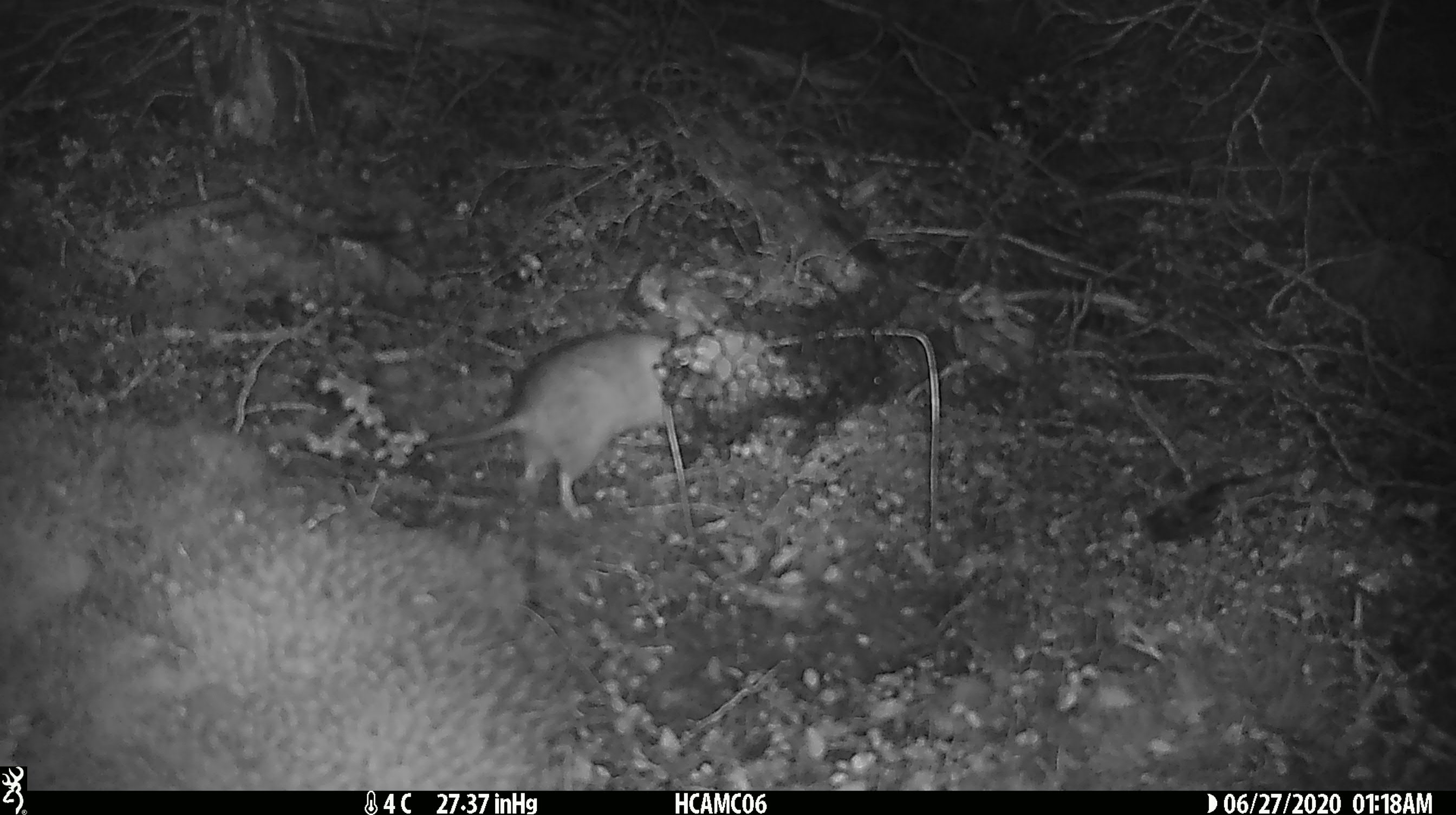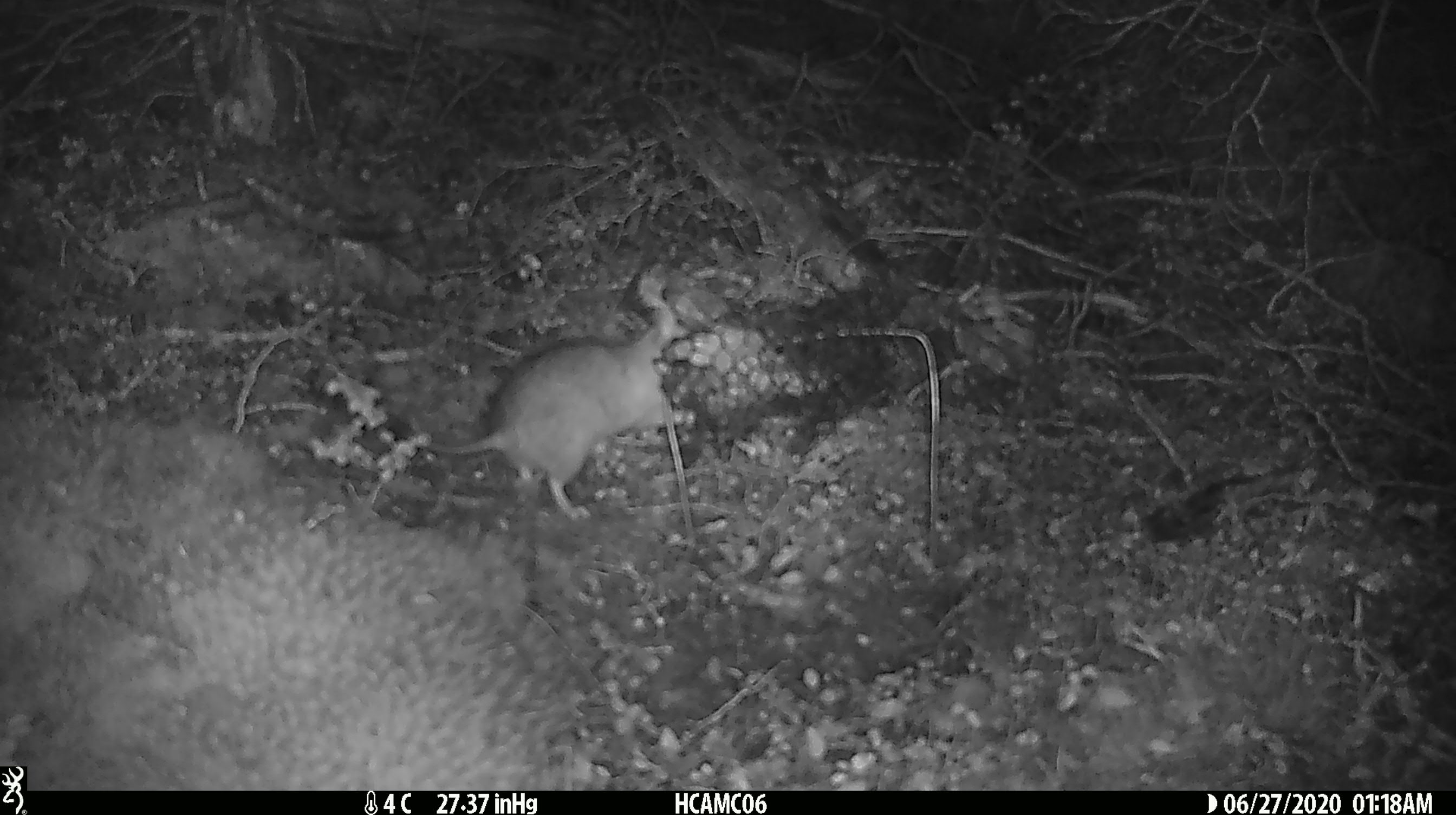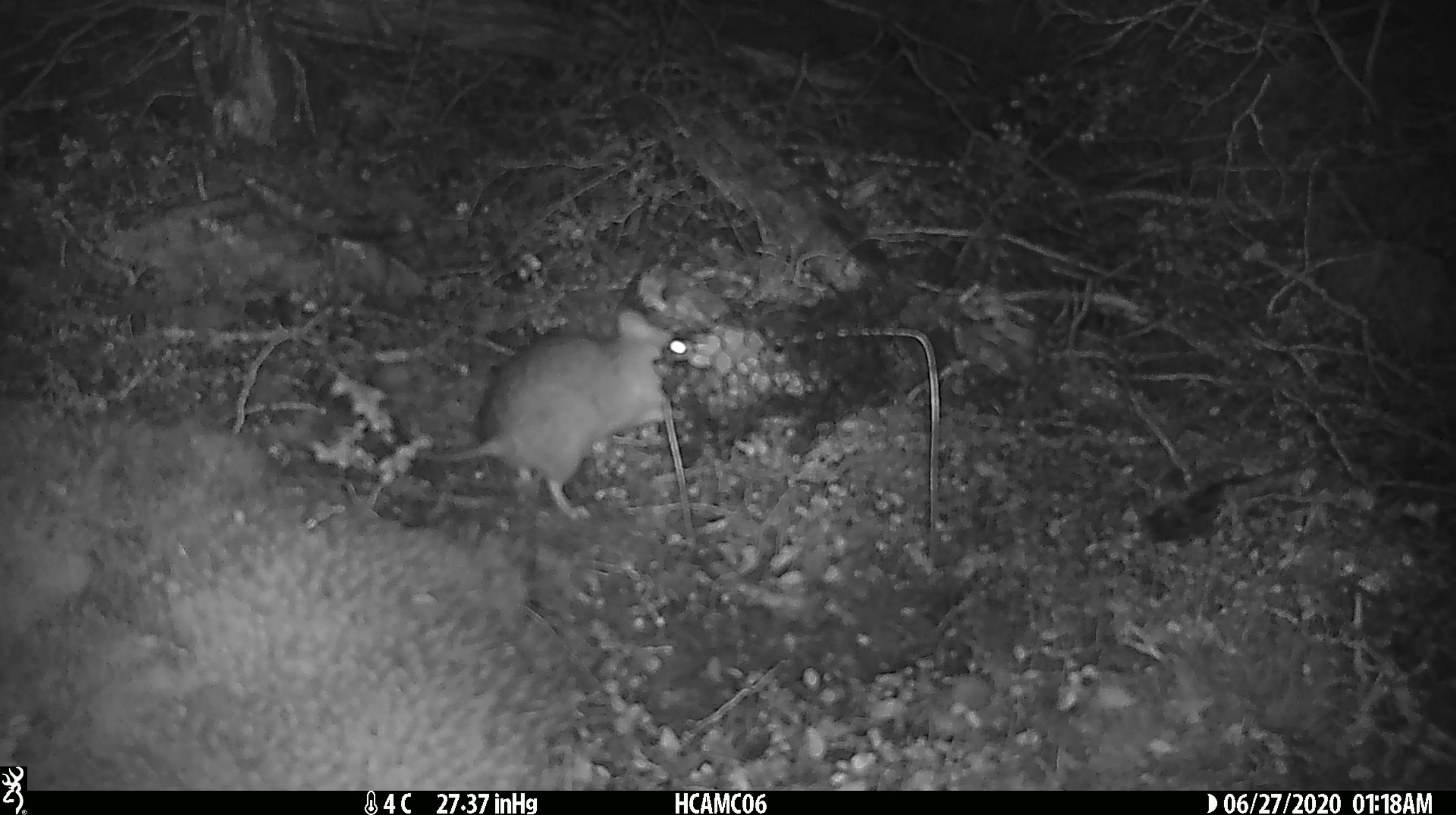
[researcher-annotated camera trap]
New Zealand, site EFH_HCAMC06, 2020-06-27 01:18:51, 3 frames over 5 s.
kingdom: Animalia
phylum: Chordata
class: Mammalia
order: Rodentia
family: Muridae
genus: Rattus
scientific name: Rattus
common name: rat